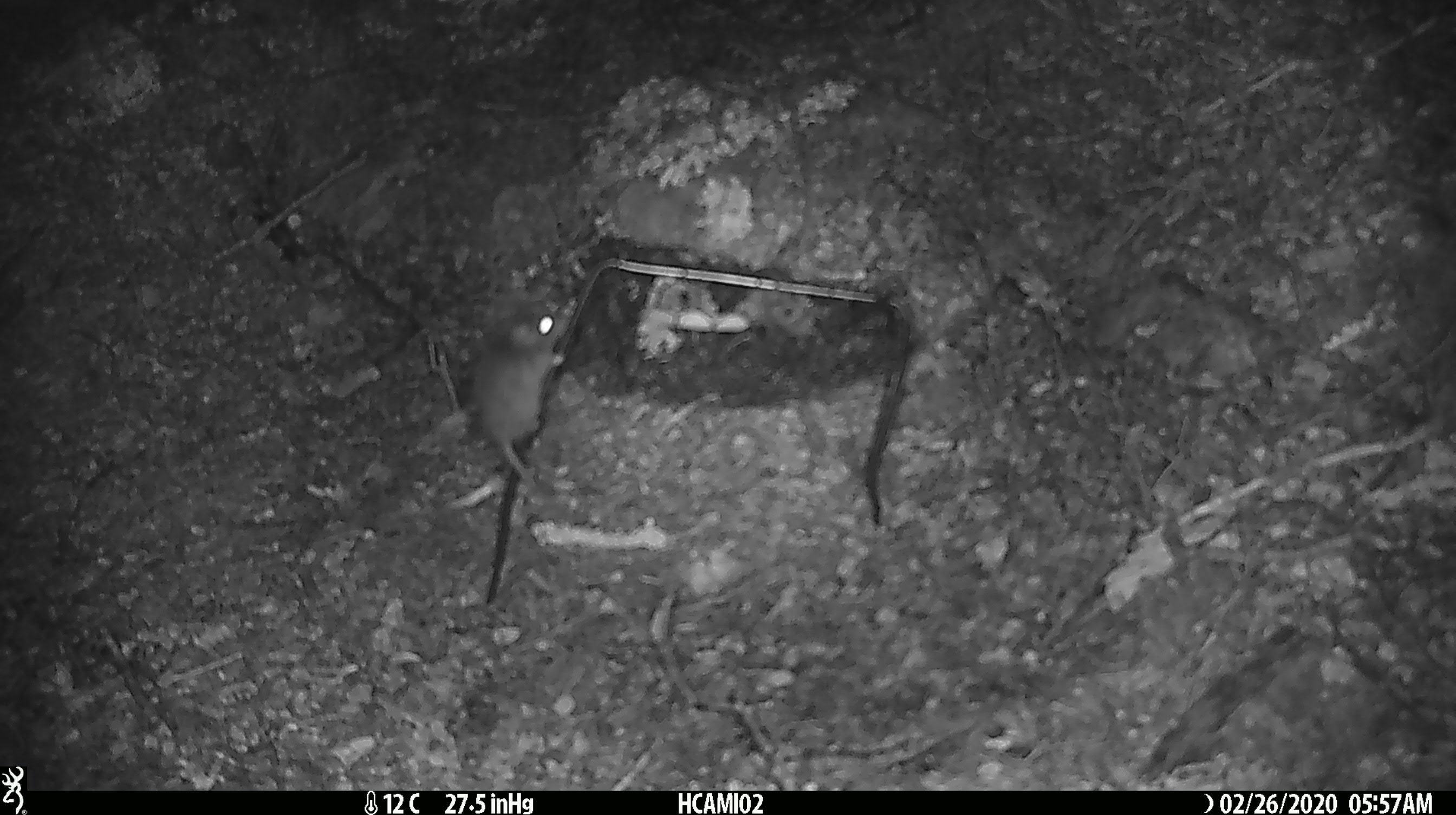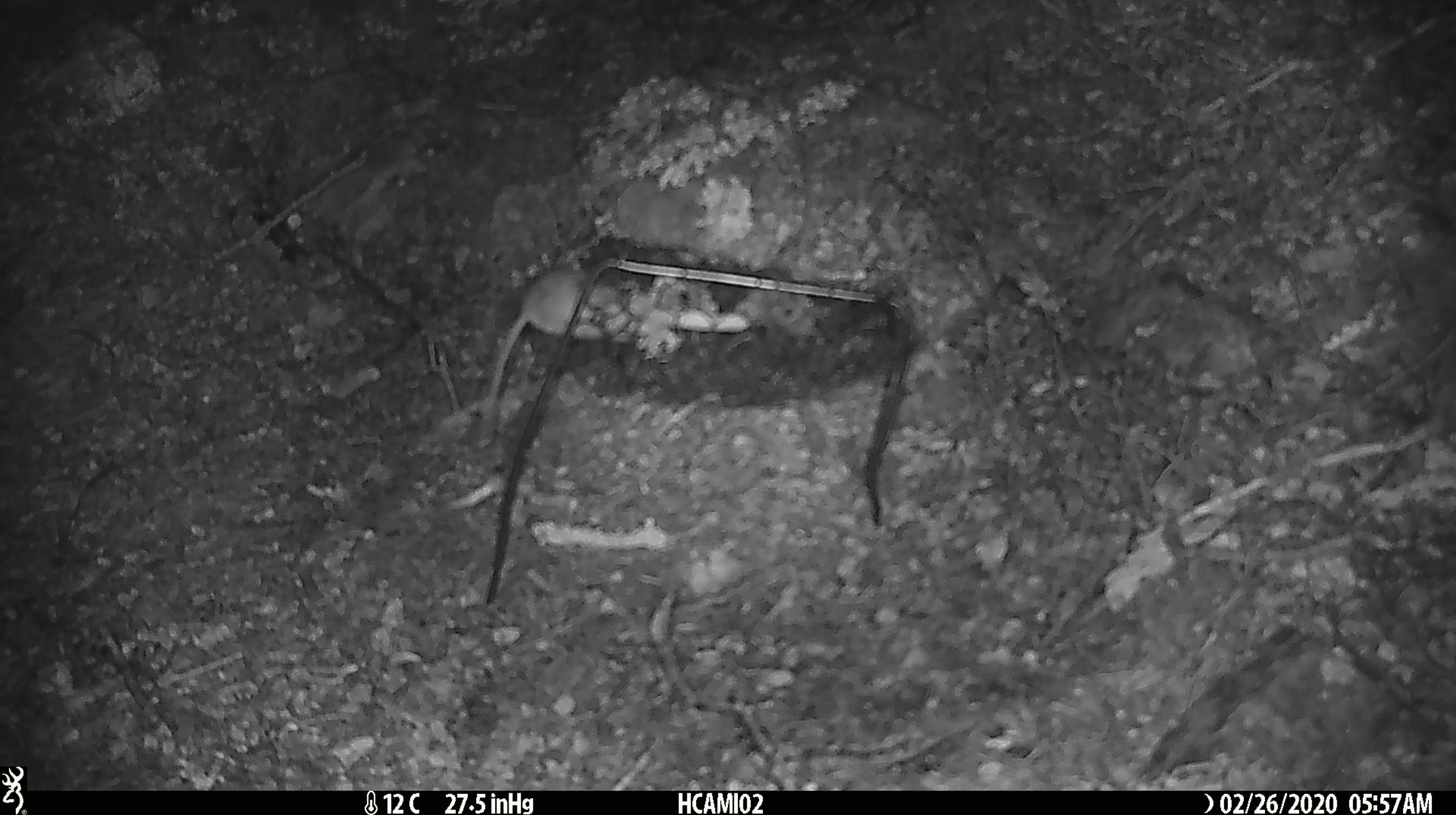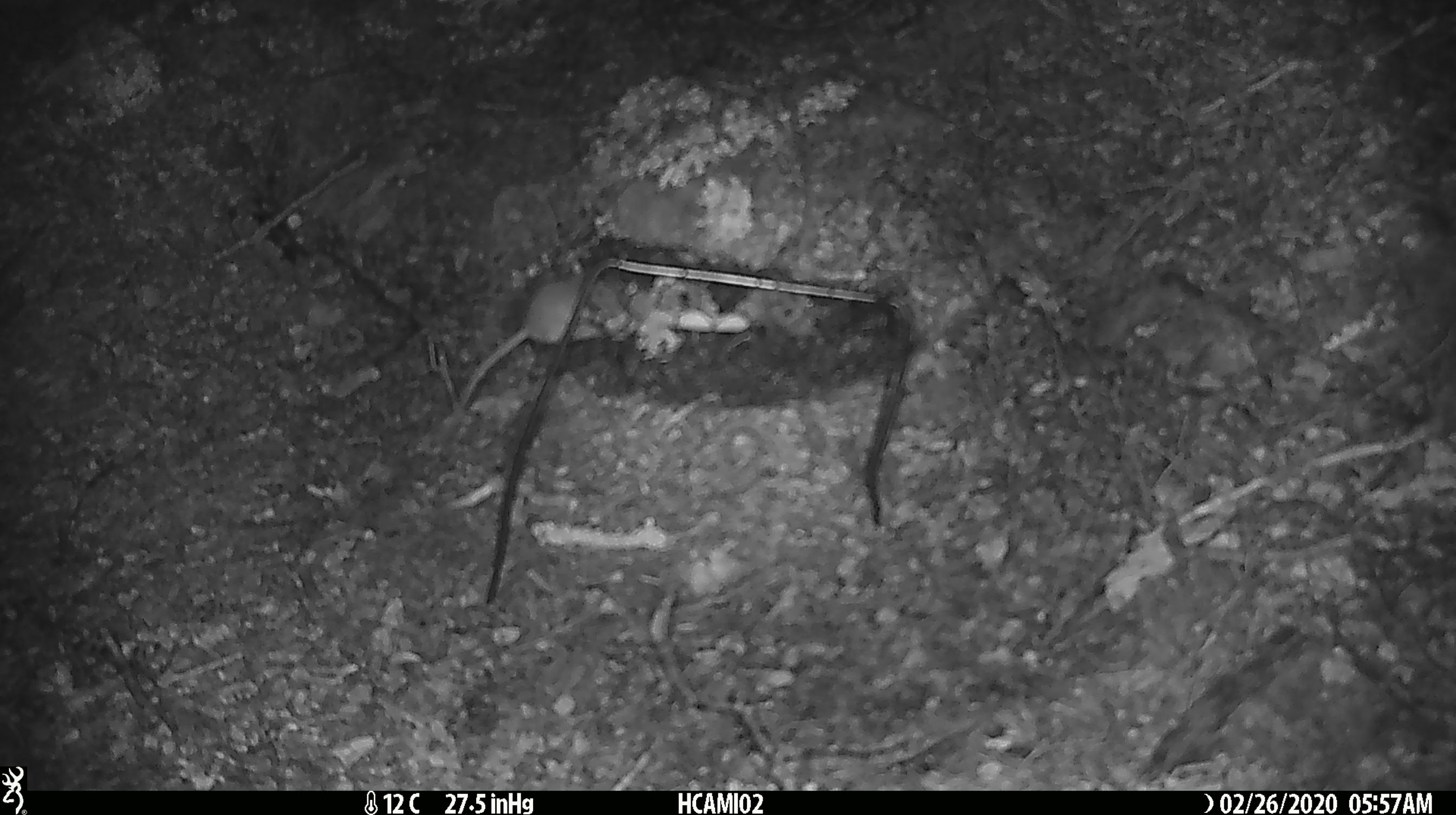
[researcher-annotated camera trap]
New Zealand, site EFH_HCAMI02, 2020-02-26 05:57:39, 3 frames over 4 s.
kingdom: Animalia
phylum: Chordata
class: Mammalia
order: Rodentia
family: Muridae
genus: Mus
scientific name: Mus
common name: mouse